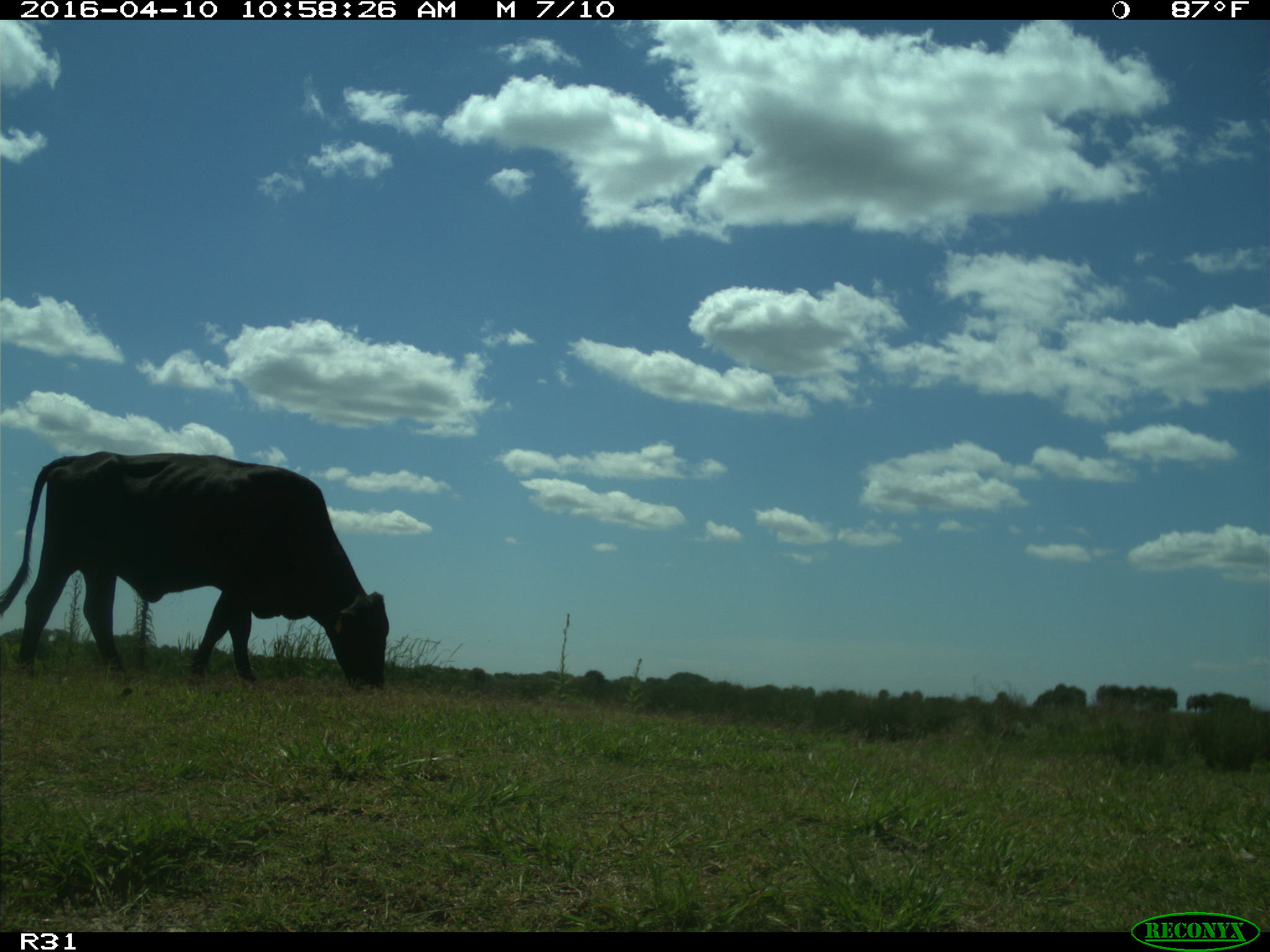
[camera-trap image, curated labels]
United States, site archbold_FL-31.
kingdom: Animalia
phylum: Chordata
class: Mammalia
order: Artiodactyla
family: Bovidae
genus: Bos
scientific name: Bos taurus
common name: domestic cow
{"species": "Bos taurus (domestic cow)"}